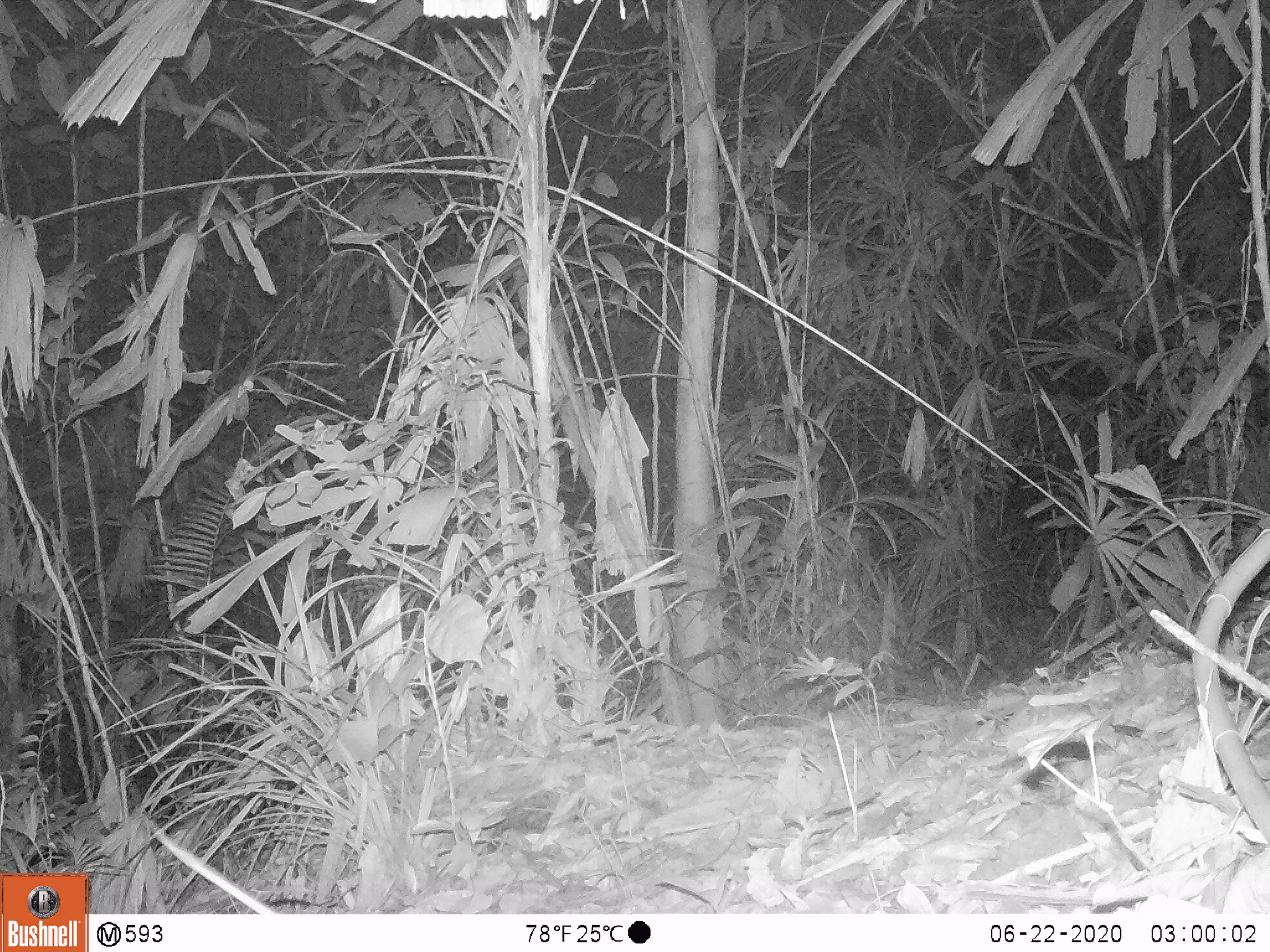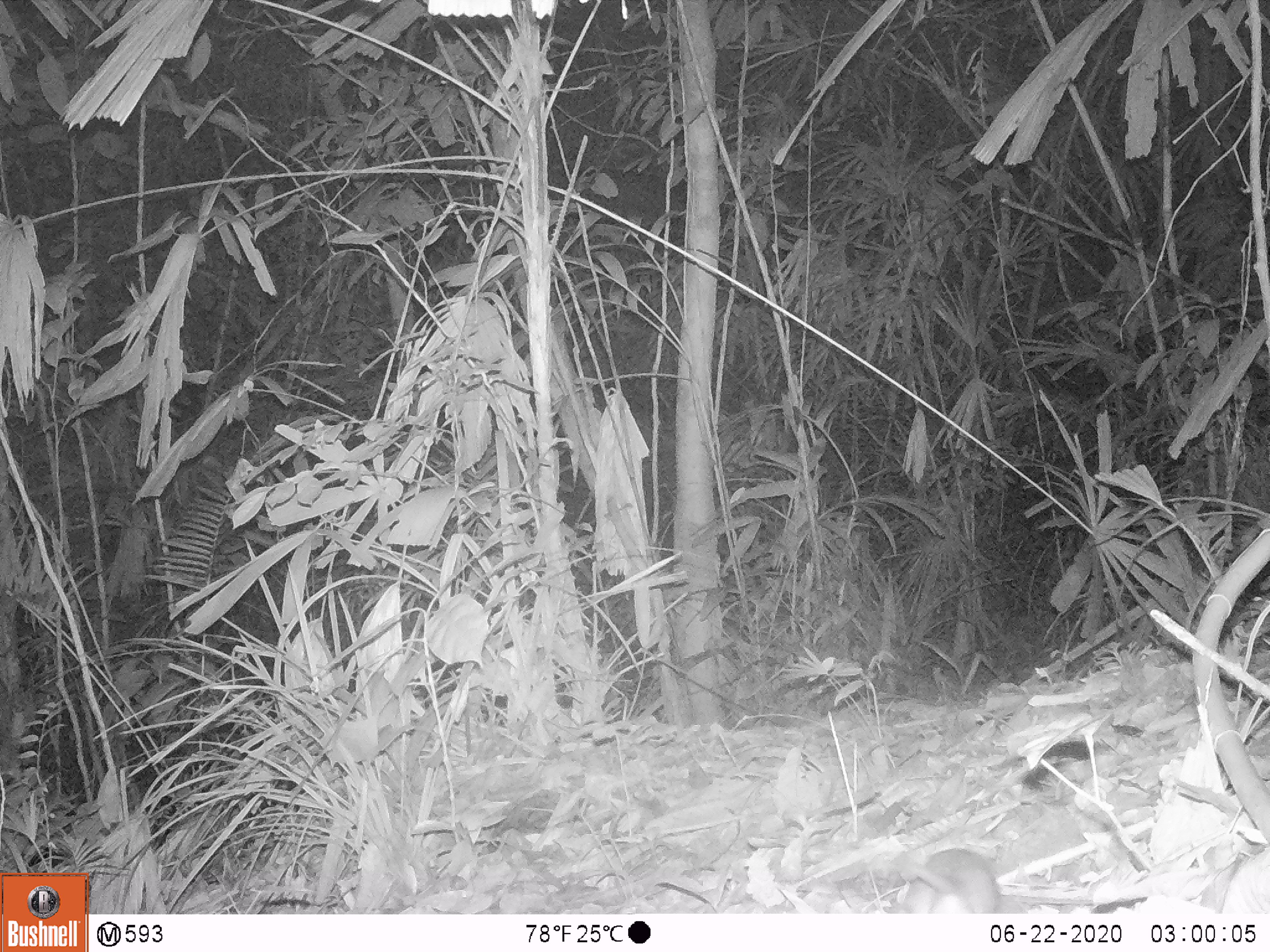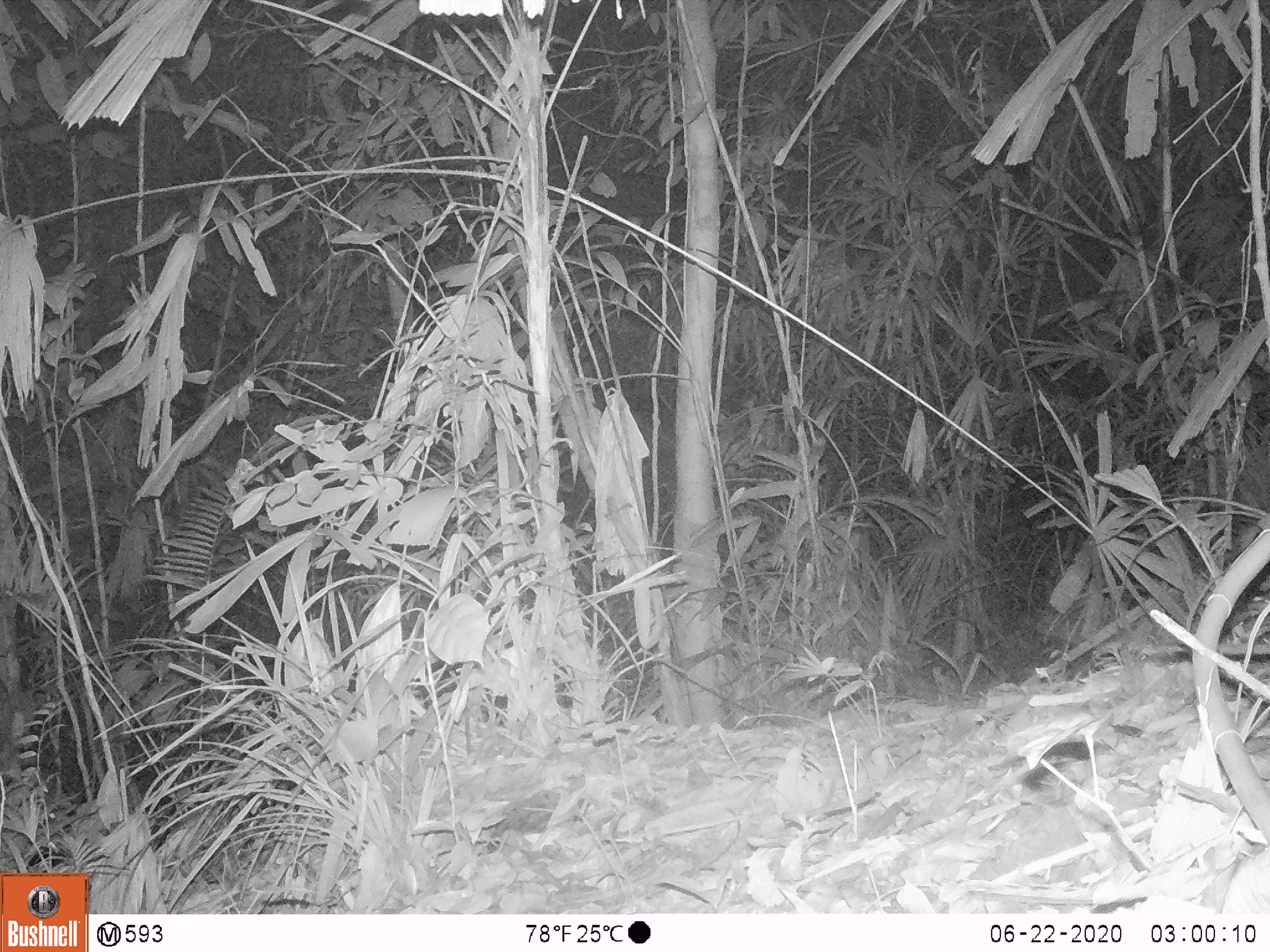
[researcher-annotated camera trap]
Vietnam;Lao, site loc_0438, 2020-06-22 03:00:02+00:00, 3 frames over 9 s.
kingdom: Animalia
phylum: Chordata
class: Mammalia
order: Rodentia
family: Muridae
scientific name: Muridae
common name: old-world mice and rats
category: unidentified murid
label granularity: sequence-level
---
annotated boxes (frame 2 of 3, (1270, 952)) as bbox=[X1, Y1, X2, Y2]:
unidentified murid: bbox=[898, 848, 1004, 914]